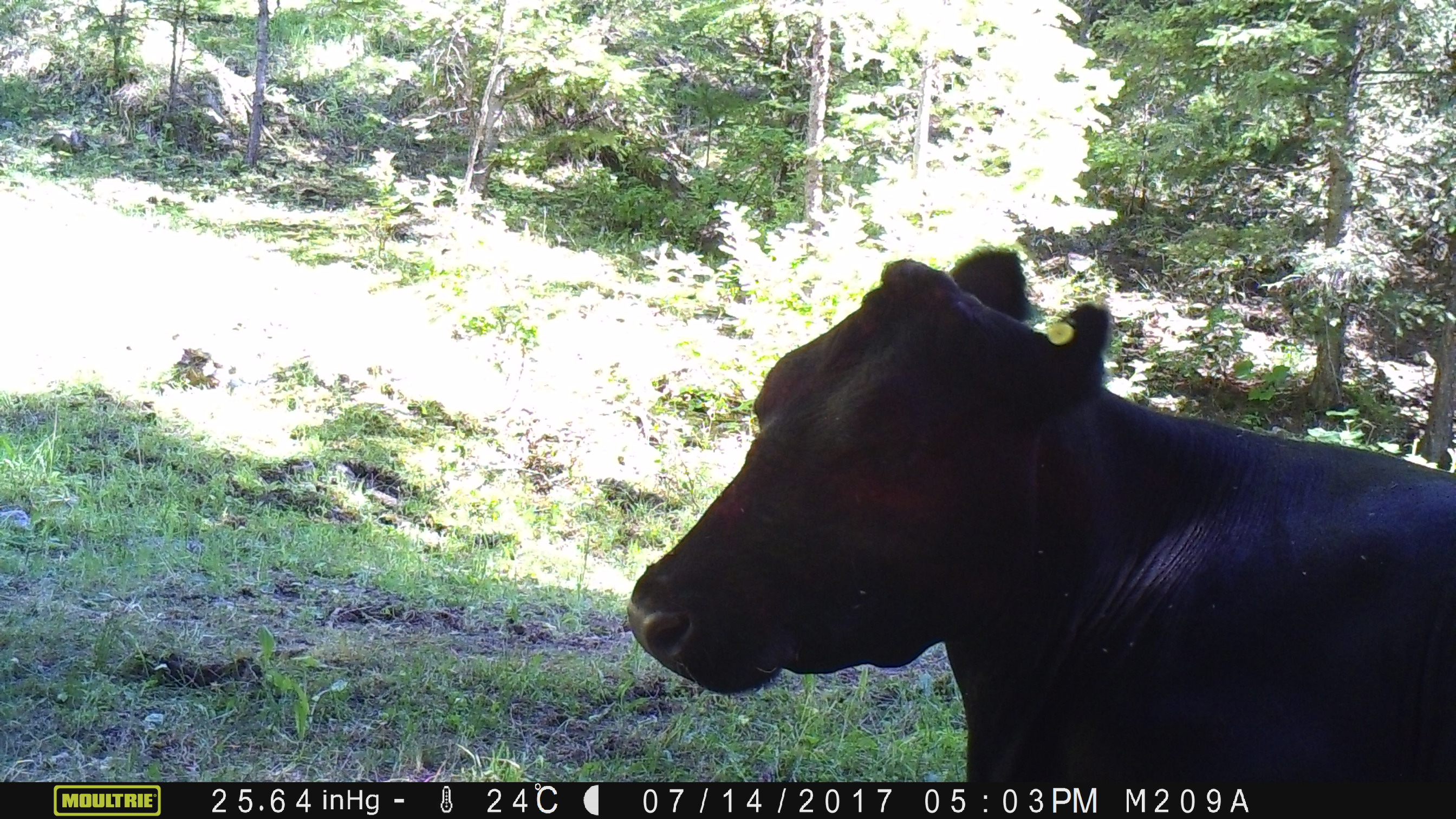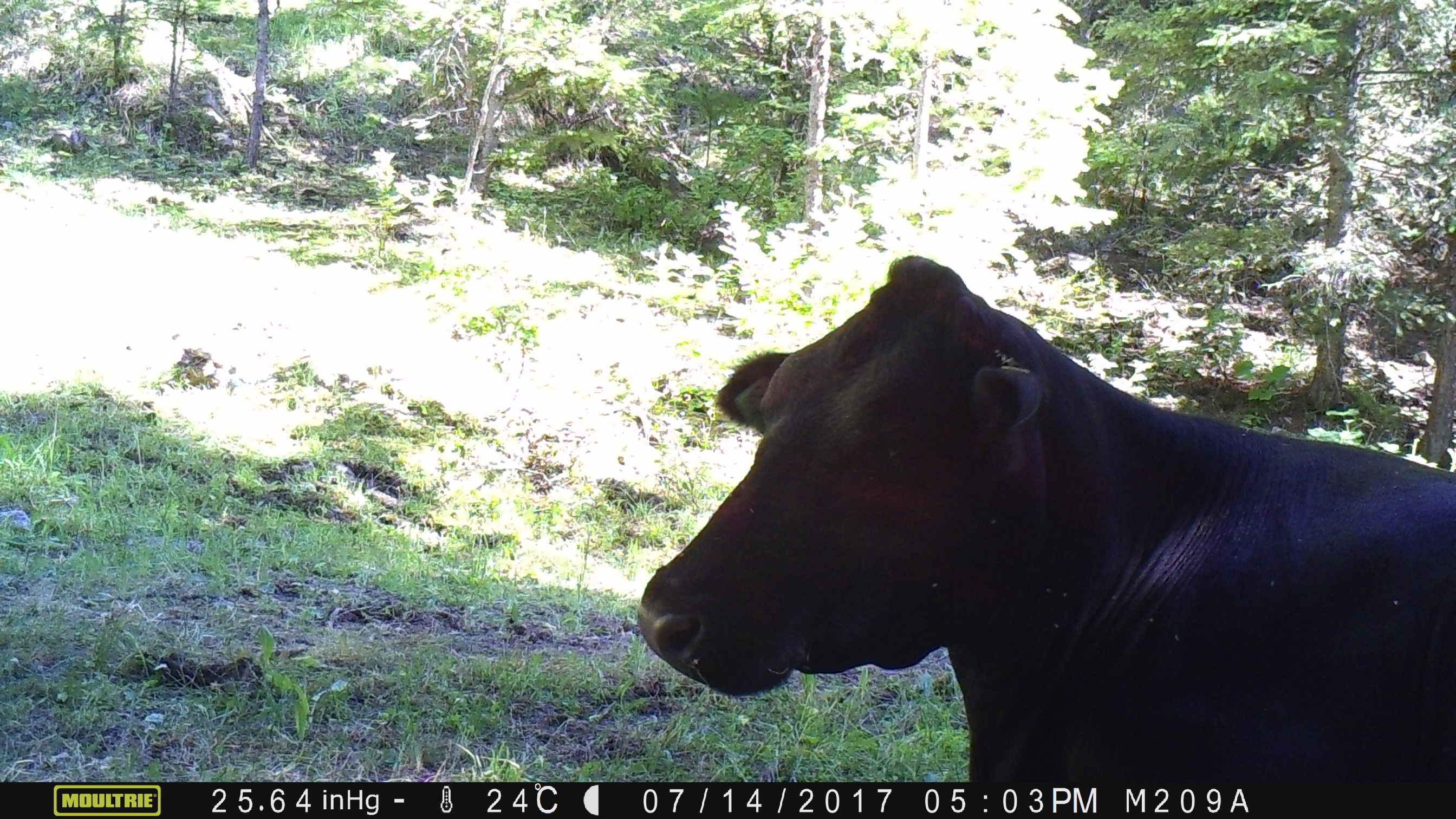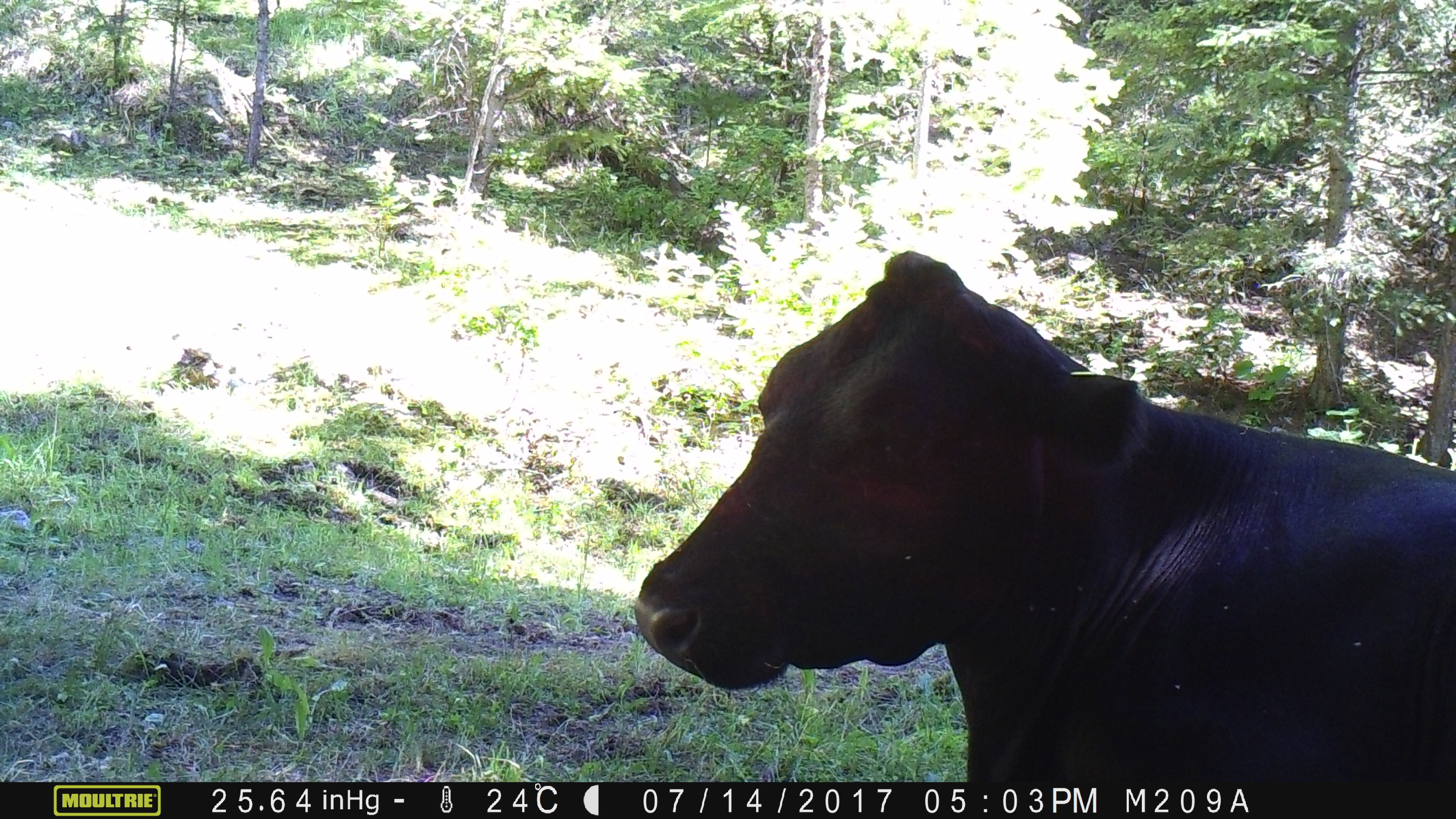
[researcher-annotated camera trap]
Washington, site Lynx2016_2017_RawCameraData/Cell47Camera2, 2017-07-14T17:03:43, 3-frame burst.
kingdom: Animalia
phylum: Chordata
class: Mammalia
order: Artiodactyla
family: Bovidae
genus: Bos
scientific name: Bos taurus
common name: domestic cattle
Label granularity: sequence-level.